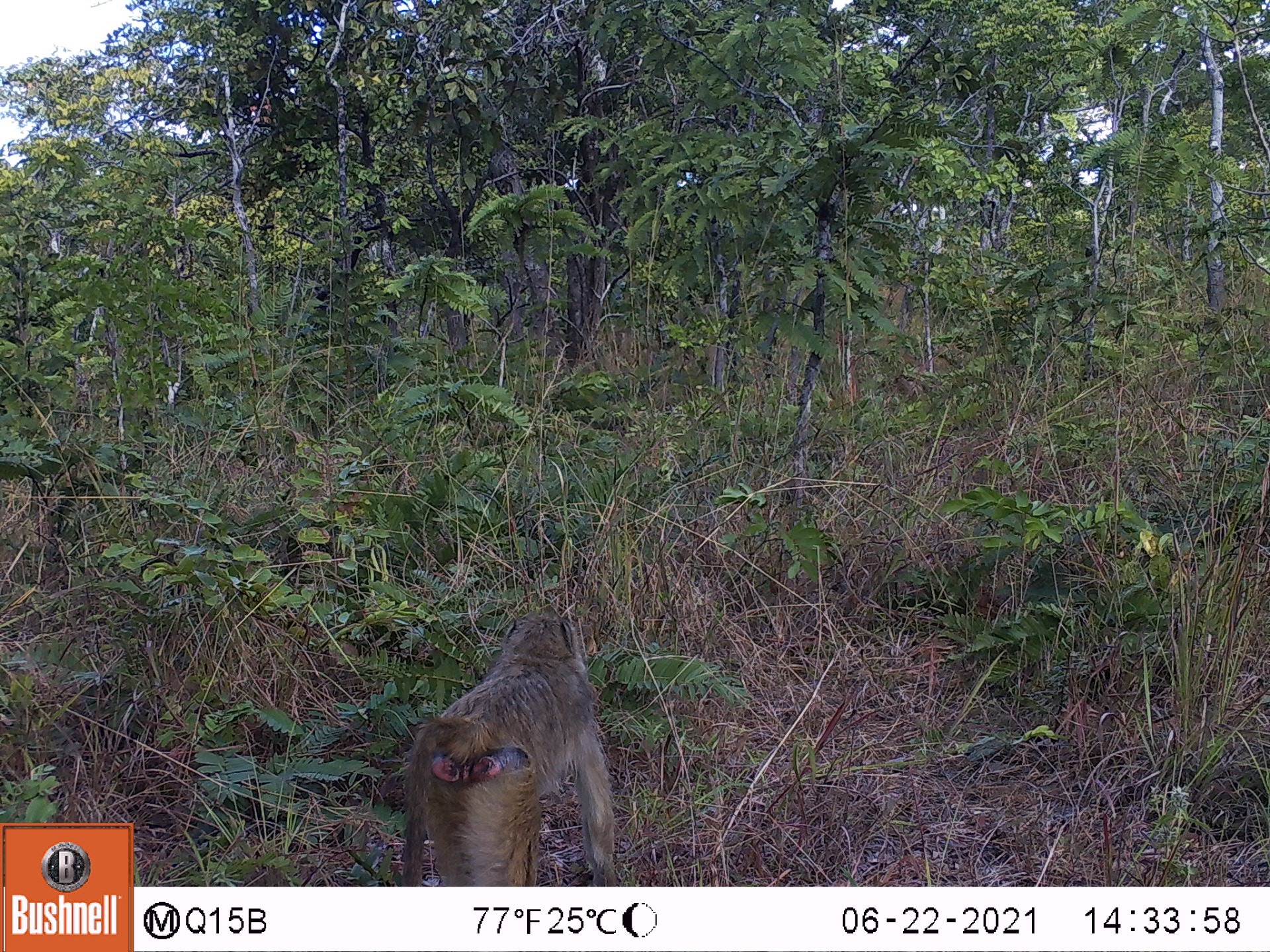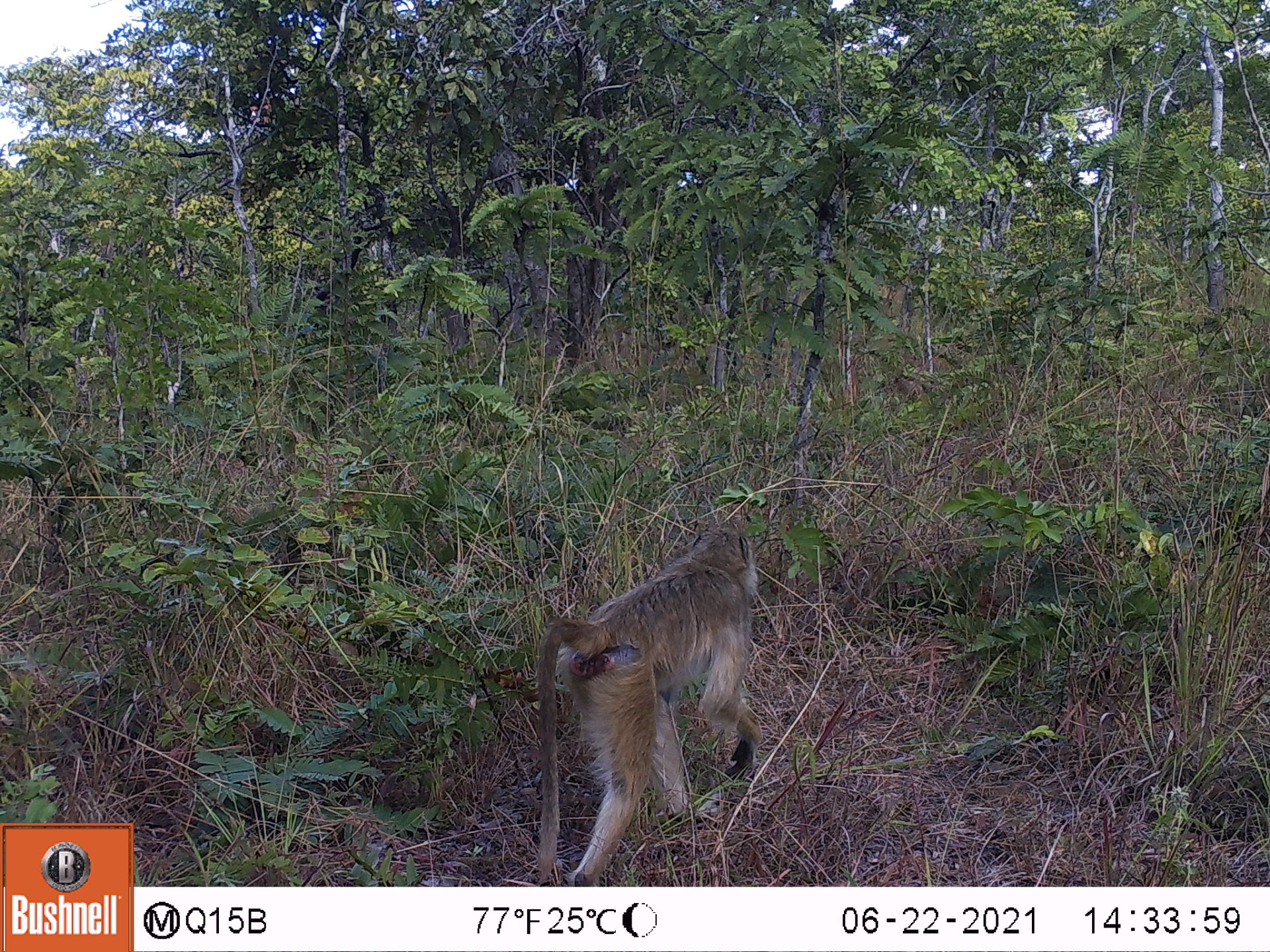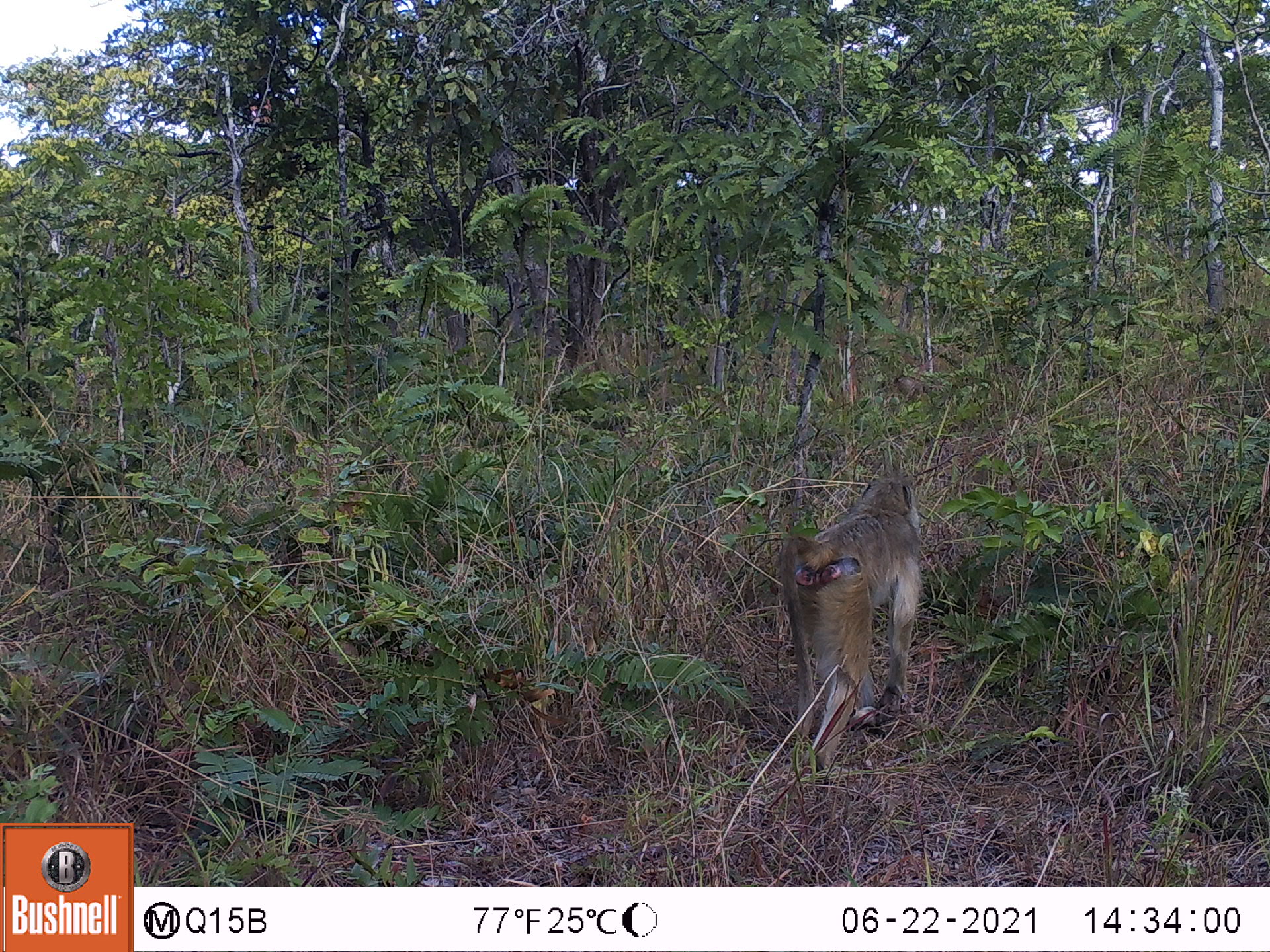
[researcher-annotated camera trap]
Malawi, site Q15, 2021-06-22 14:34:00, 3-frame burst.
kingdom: Animalia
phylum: Chordata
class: Mammalia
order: Primates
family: Cercopithecidae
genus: Papio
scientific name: Papio cynocephalus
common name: yellow baboon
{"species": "yellow baboon (Papio cynocephalus)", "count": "1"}